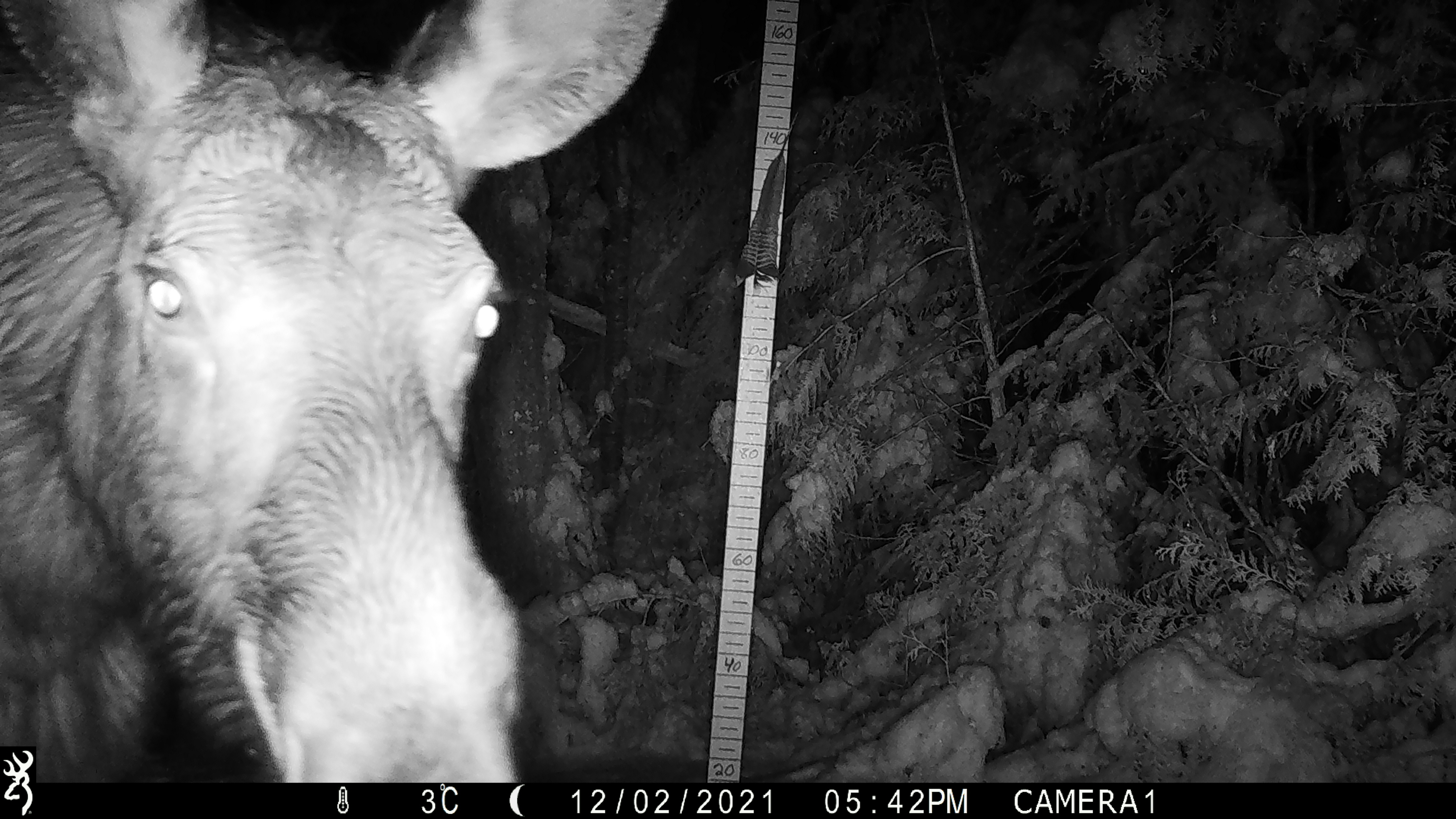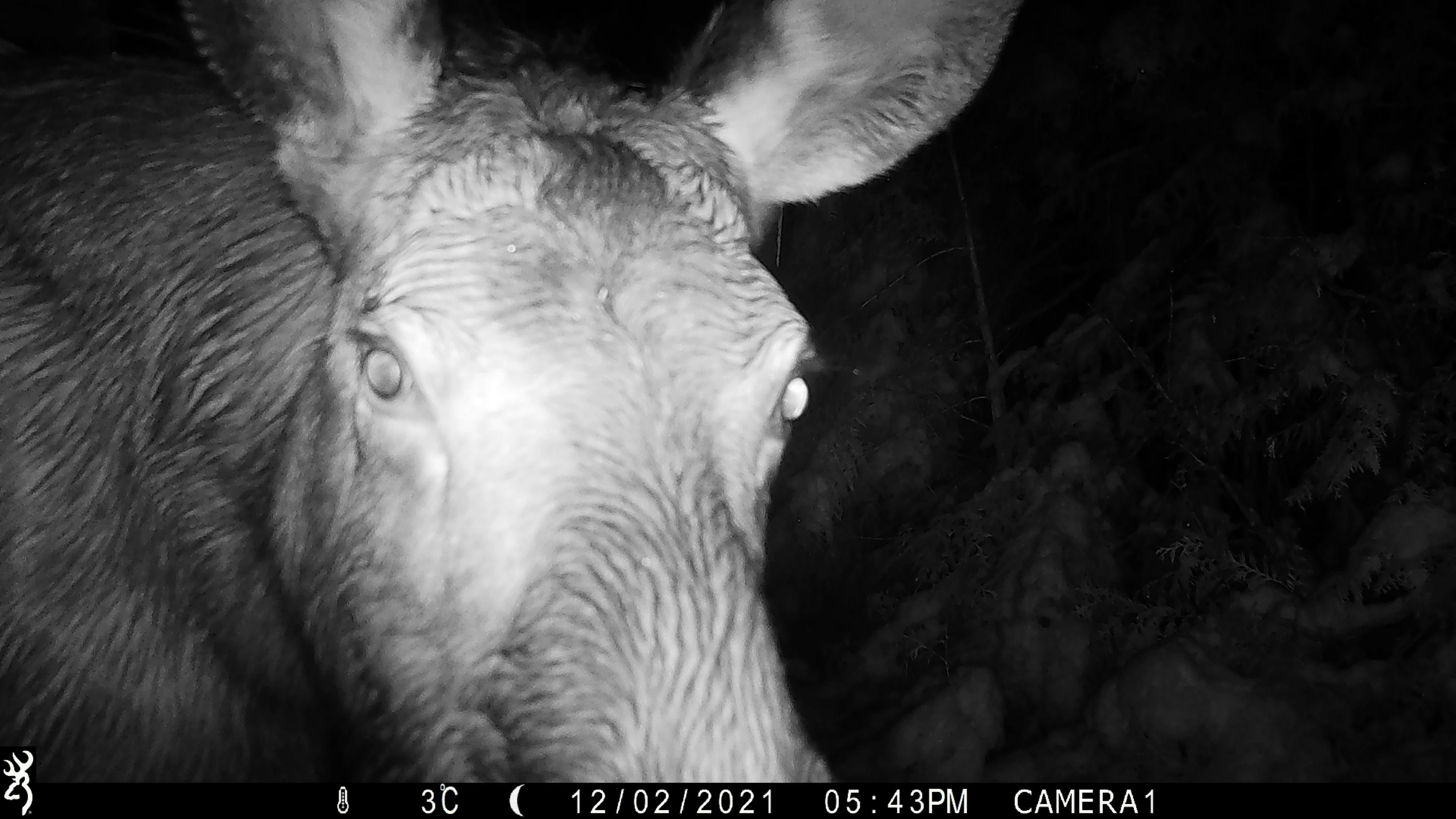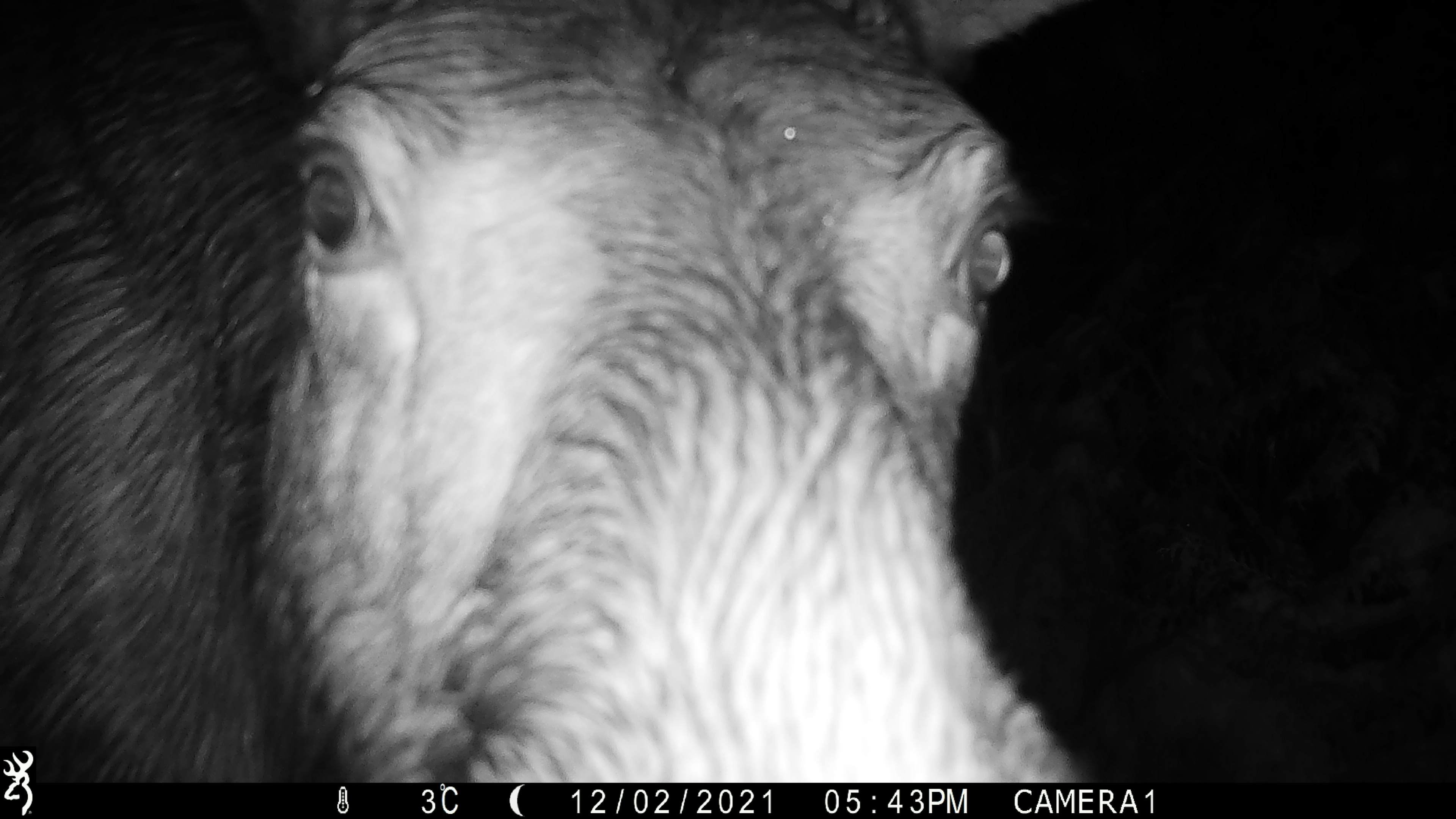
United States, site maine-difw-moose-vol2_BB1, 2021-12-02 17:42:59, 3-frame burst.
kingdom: Animalia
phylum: Chordata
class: Mammalia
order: Artiodactyla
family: Cervidae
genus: Alces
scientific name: Alces alces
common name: moose